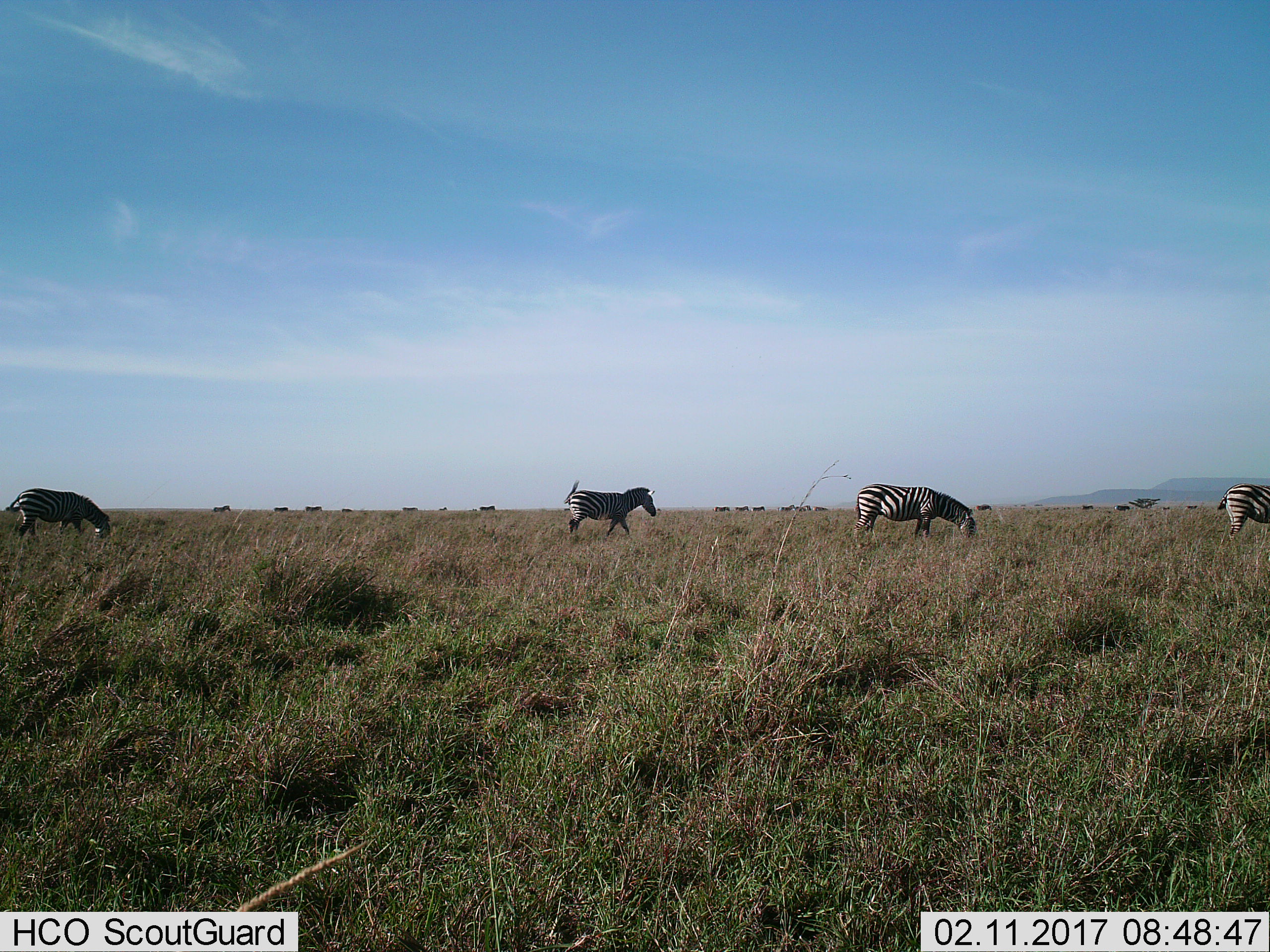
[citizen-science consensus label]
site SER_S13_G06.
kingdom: Animalia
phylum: Chordata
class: Mammalia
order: Perissodactyla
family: Equidae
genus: Equus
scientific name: Equus quagga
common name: plains zebra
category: zebraplains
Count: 11-50.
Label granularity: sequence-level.